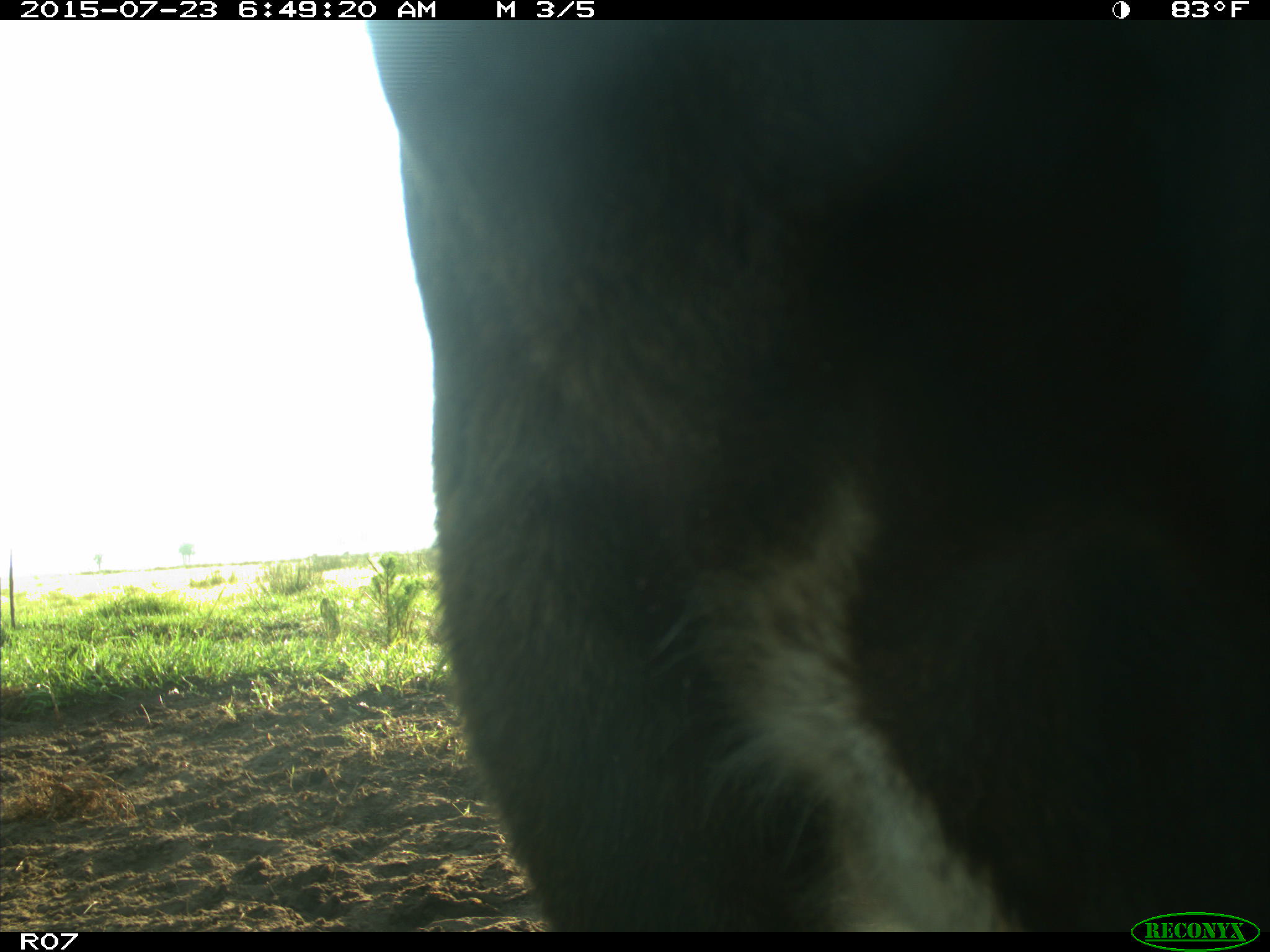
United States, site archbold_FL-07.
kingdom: Animalia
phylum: Chordata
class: Mammalia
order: Artiodactyla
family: Bovidae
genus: Bos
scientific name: Bos taurus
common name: domestic cow